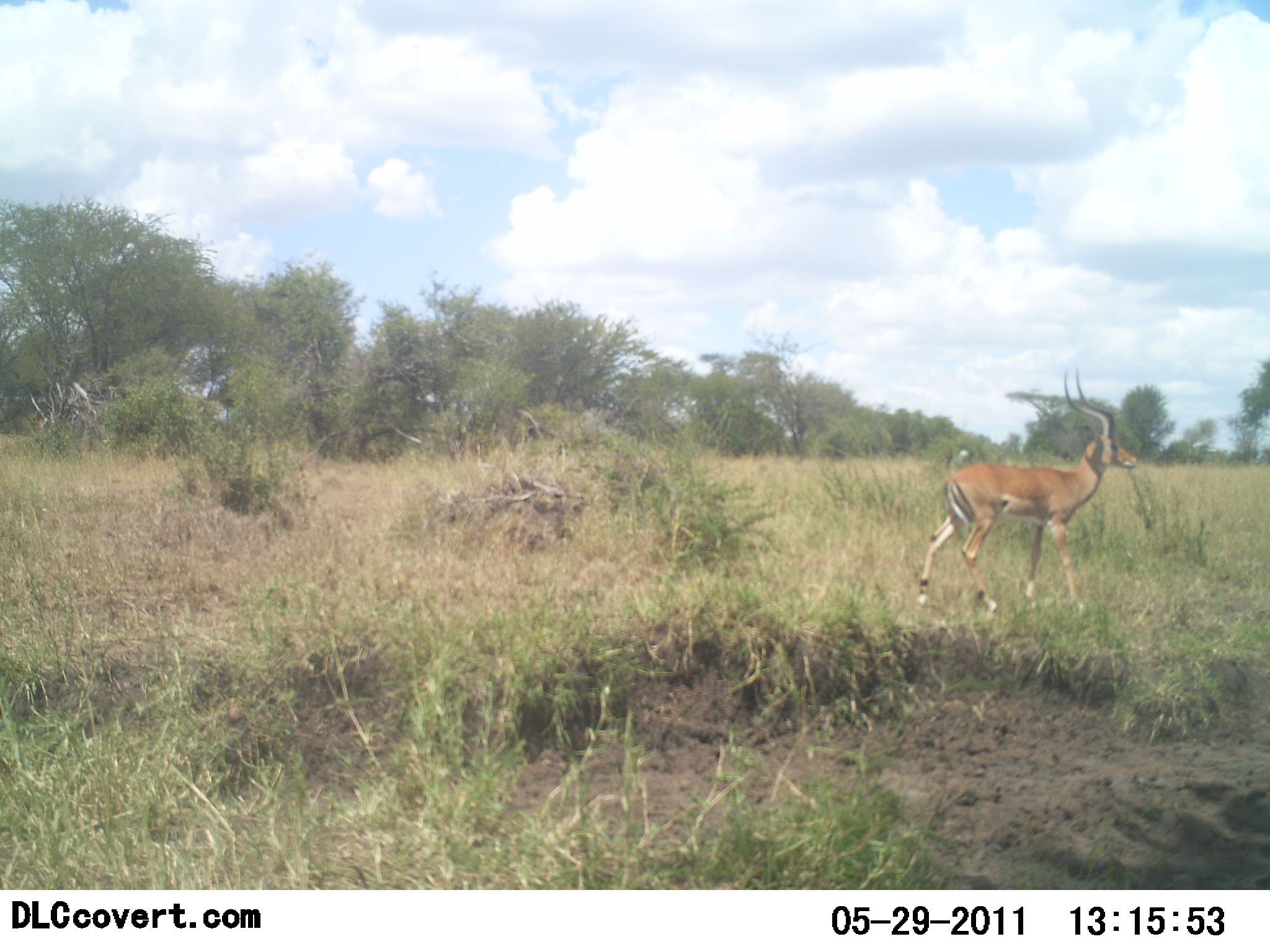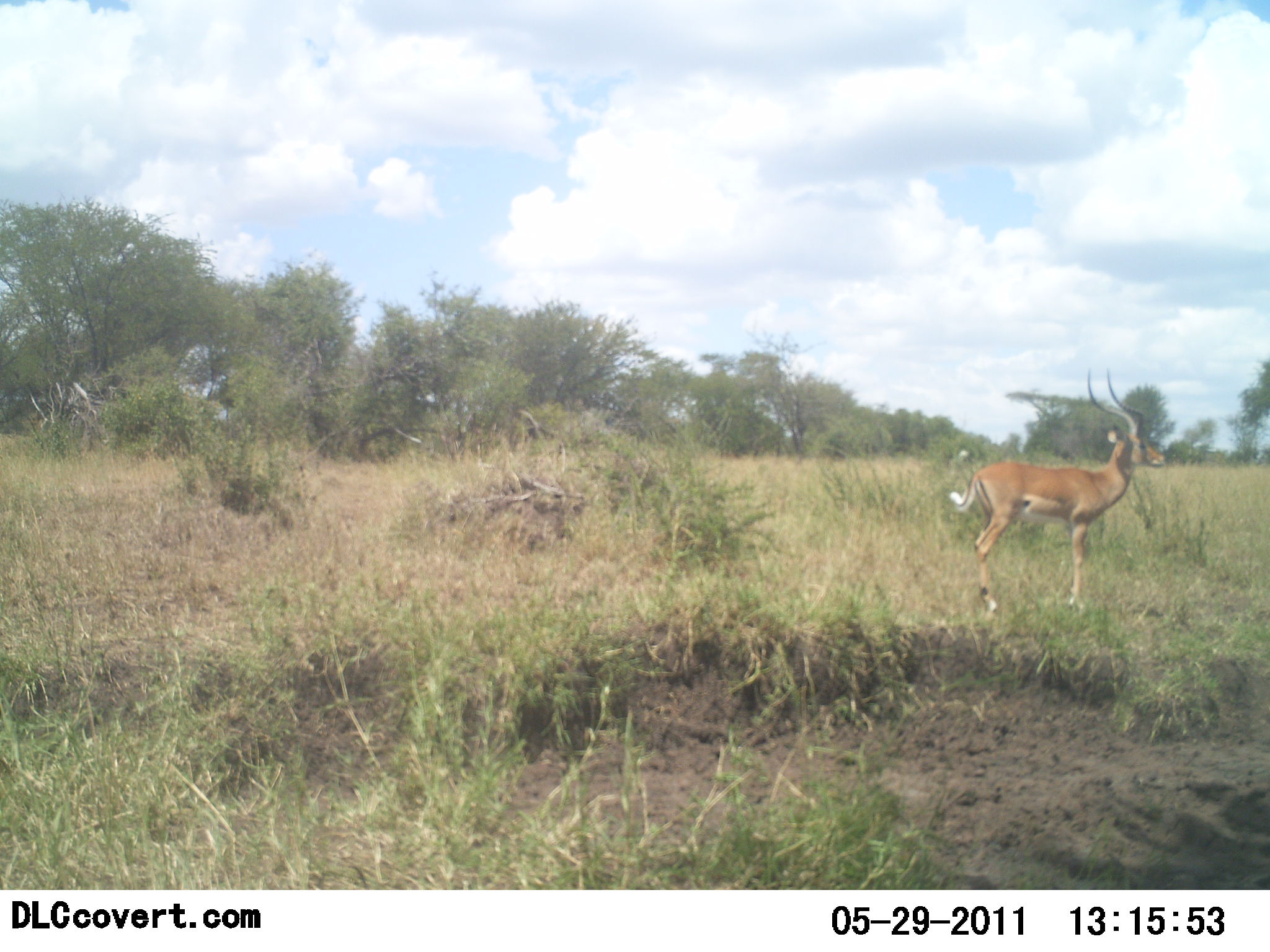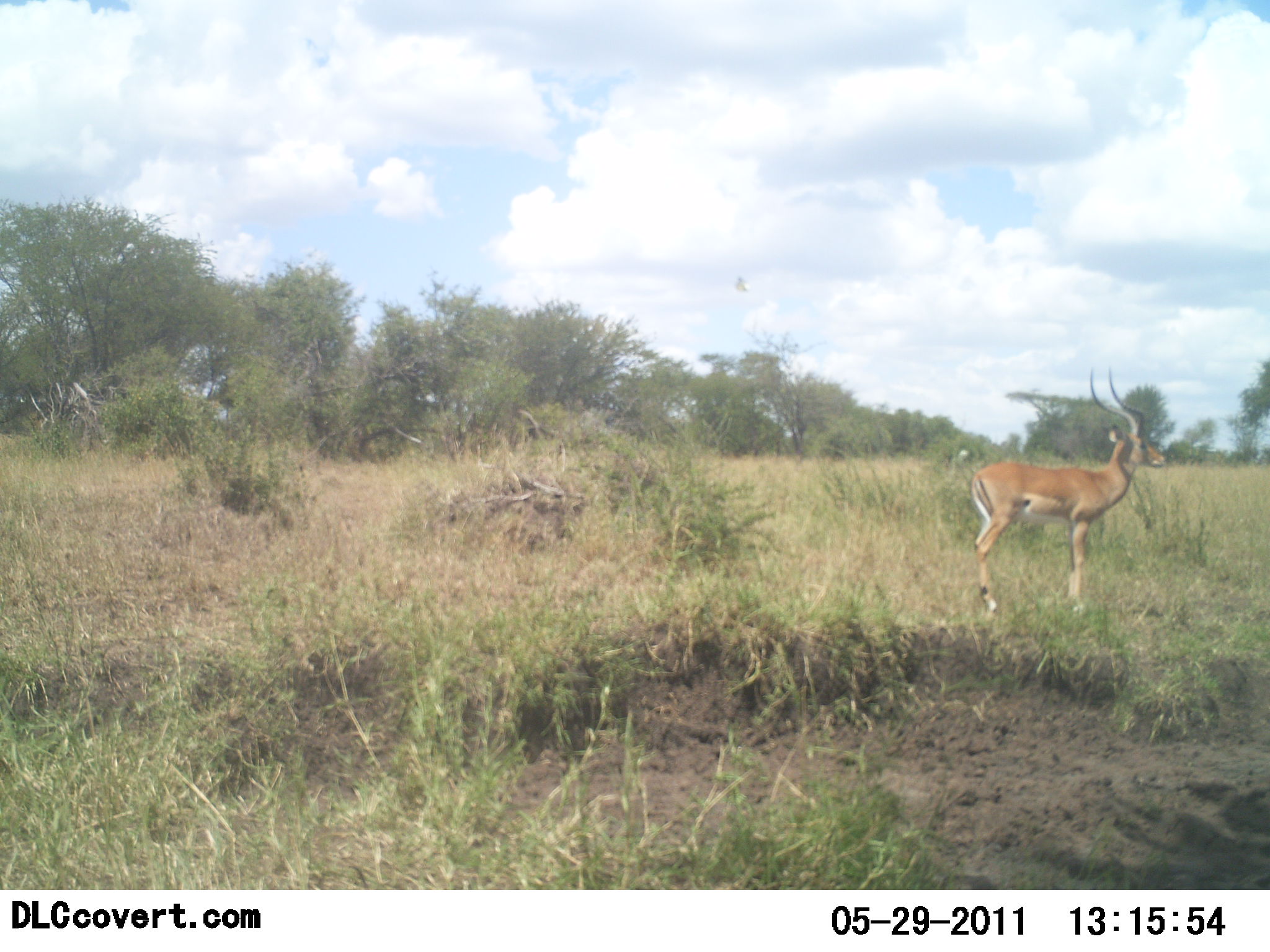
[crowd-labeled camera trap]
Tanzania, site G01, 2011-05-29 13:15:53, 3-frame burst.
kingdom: Animalia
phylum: Chordata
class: Mammalia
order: Artiodactyla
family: Bovidae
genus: Aepyceros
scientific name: Aepyceros melampus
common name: impala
Impala (Aepyceros melampus), count 1. Behavior (volunteer vote fractions): standing 17%, resting 0%, moving 92%, interacting 0%. Young present (vote fraction): 0%. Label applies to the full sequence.